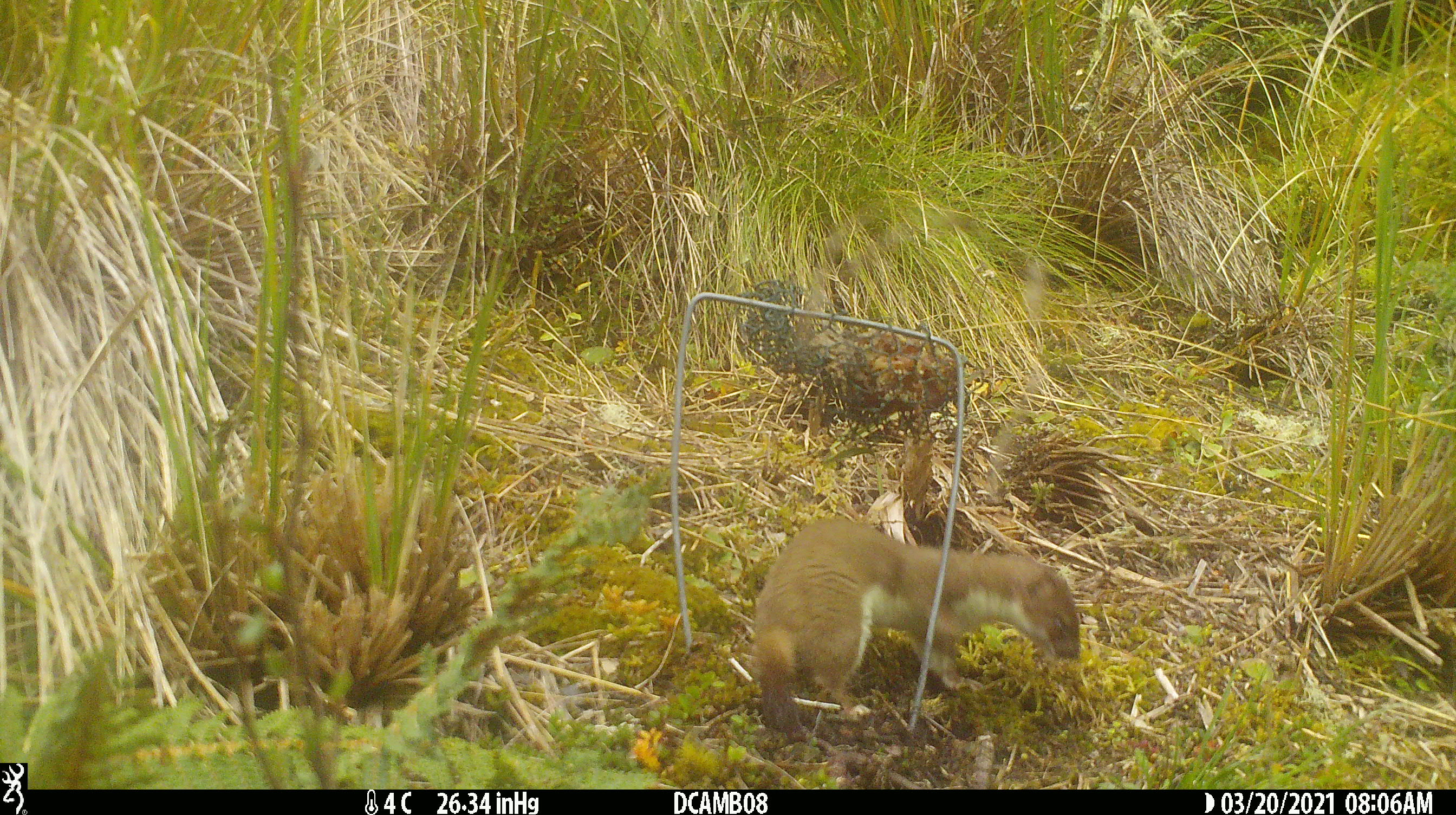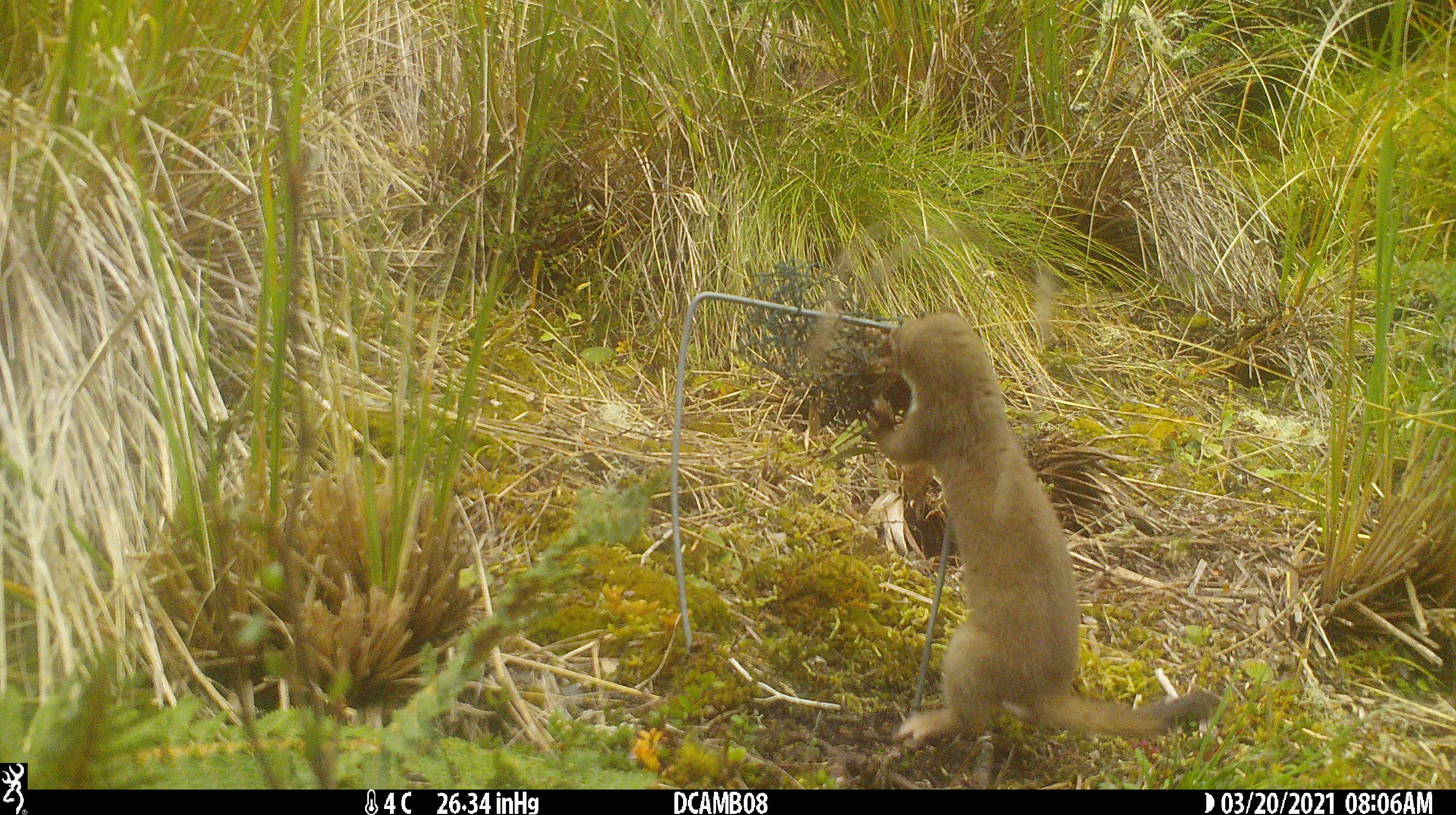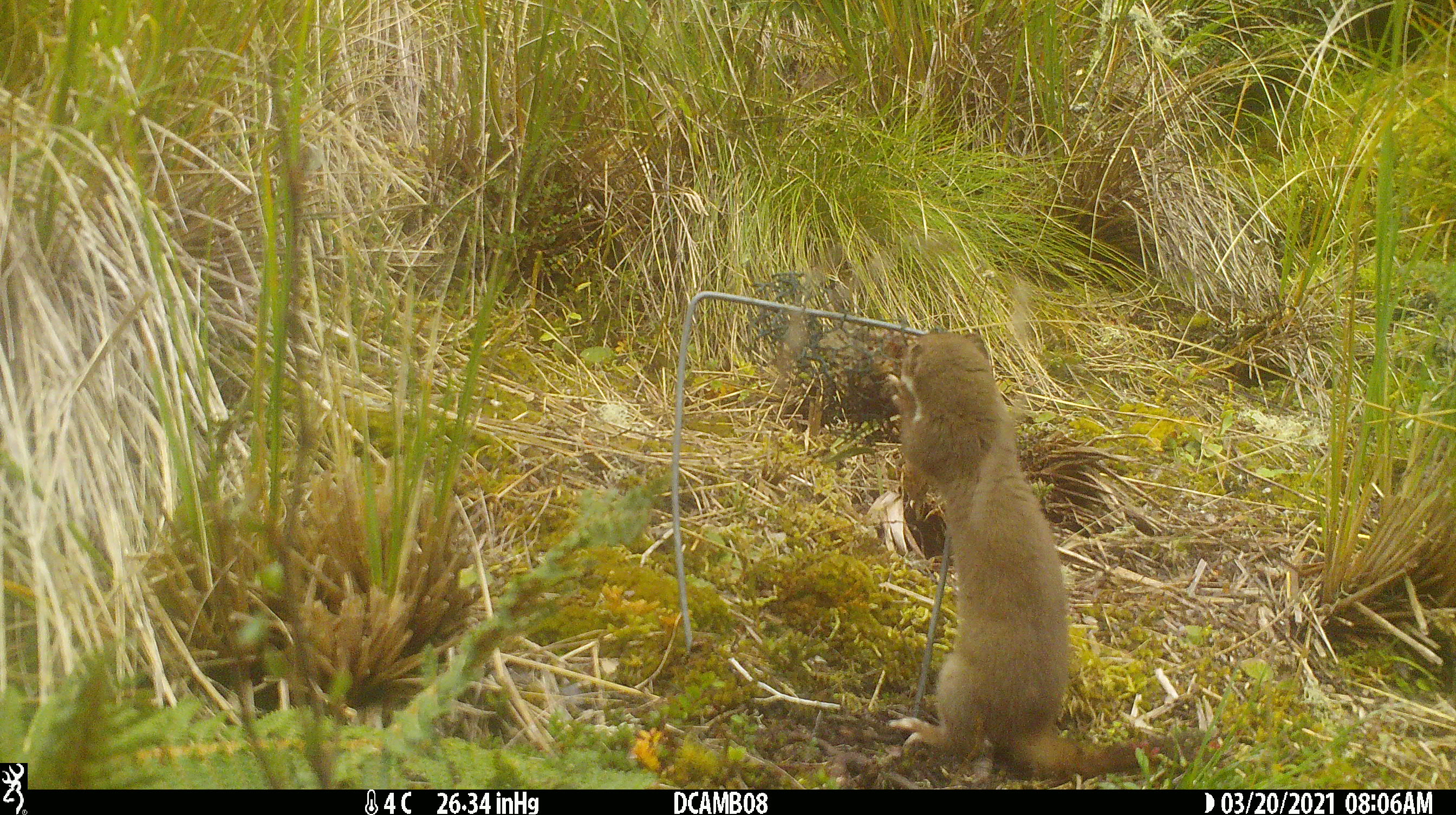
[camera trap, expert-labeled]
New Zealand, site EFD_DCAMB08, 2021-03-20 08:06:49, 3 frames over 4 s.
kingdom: Animalia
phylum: Chordata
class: Mammalia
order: Carnivora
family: Mustelidae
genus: Mustela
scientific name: Mustela erminea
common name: stoat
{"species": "stoat (Mustela erminea)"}